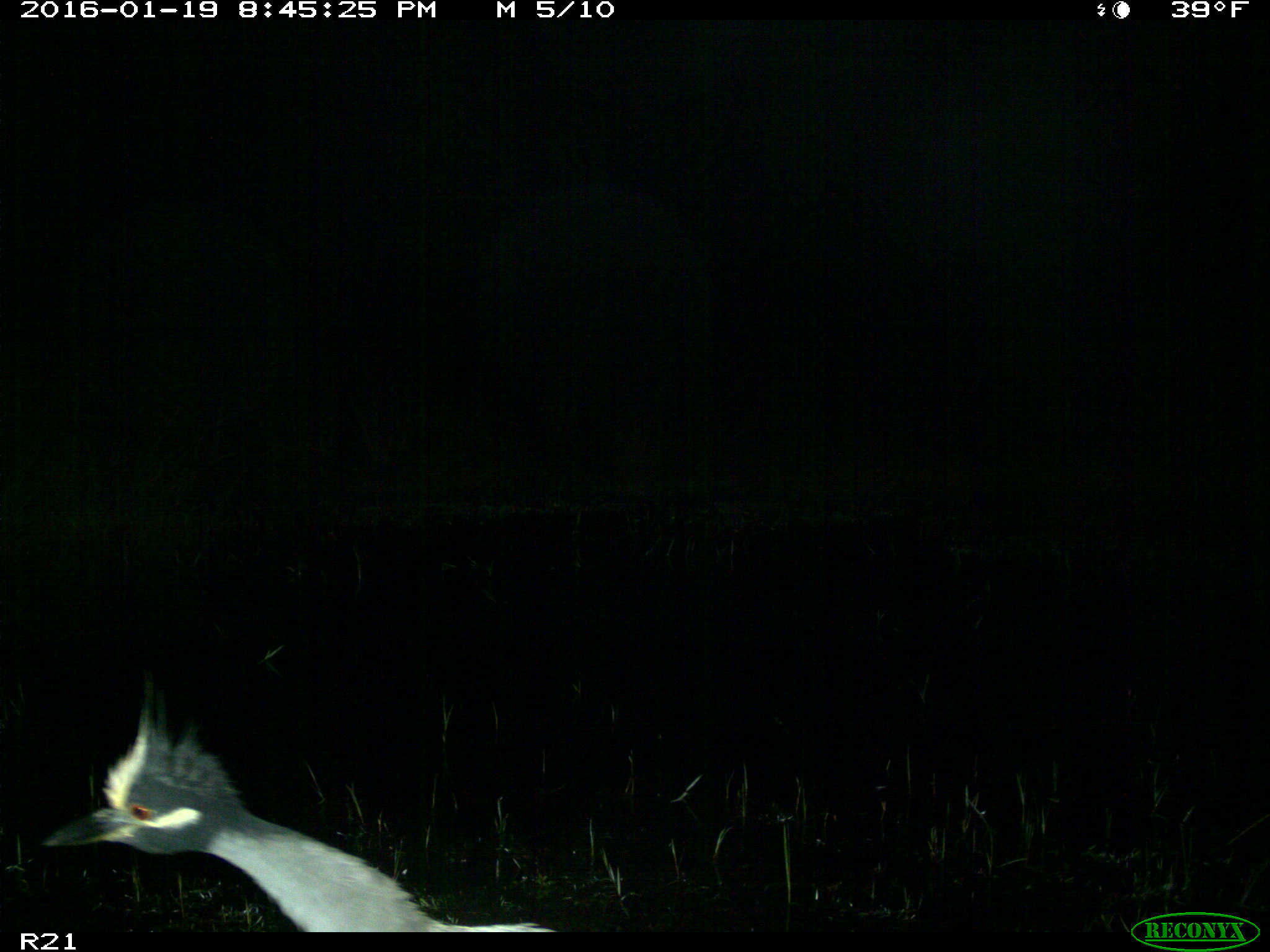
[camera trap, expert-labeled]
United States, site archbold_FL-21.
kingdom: Animalia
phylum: Chordata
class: Aves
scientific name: Aves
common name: birds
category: unidentified bird